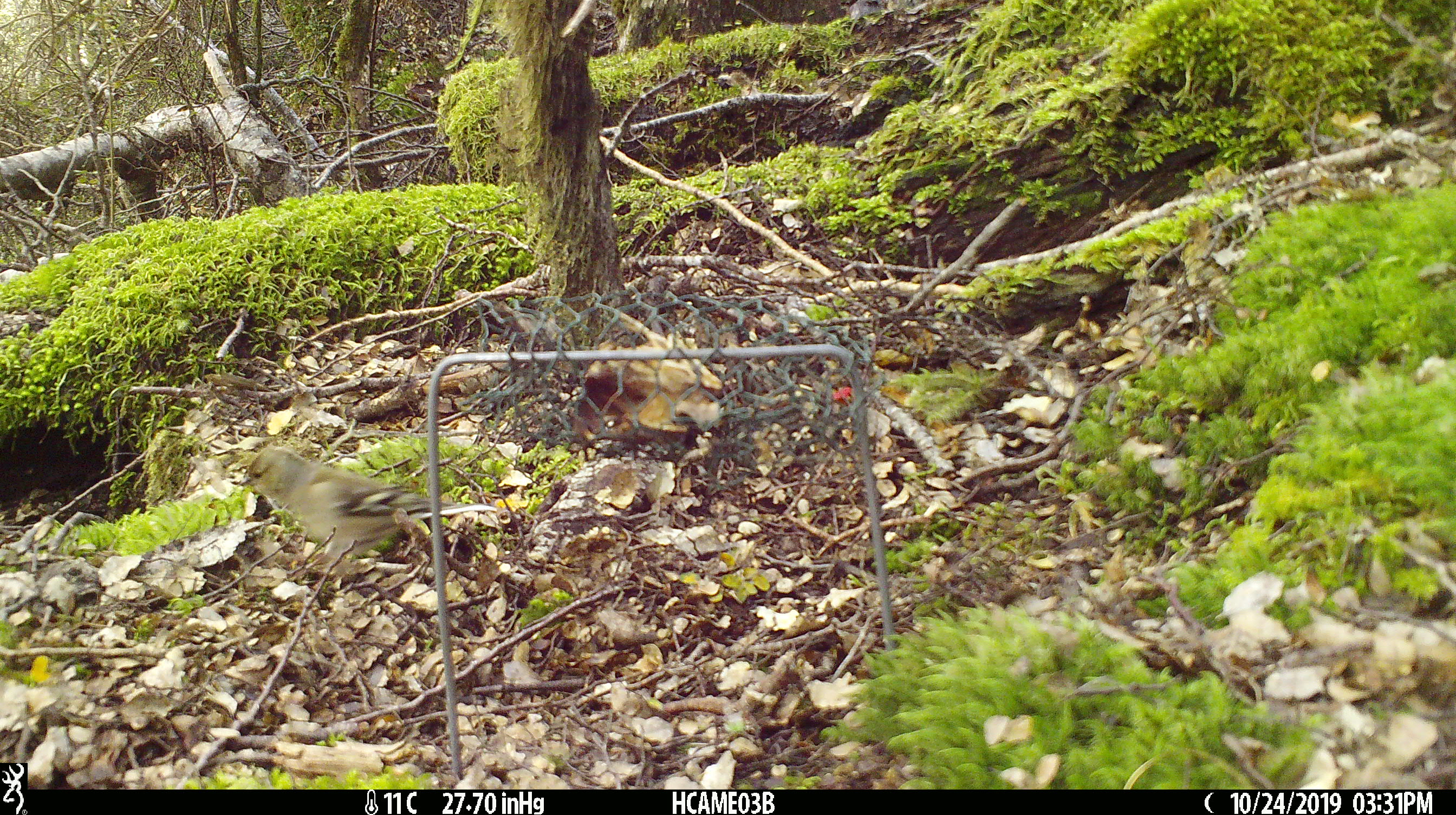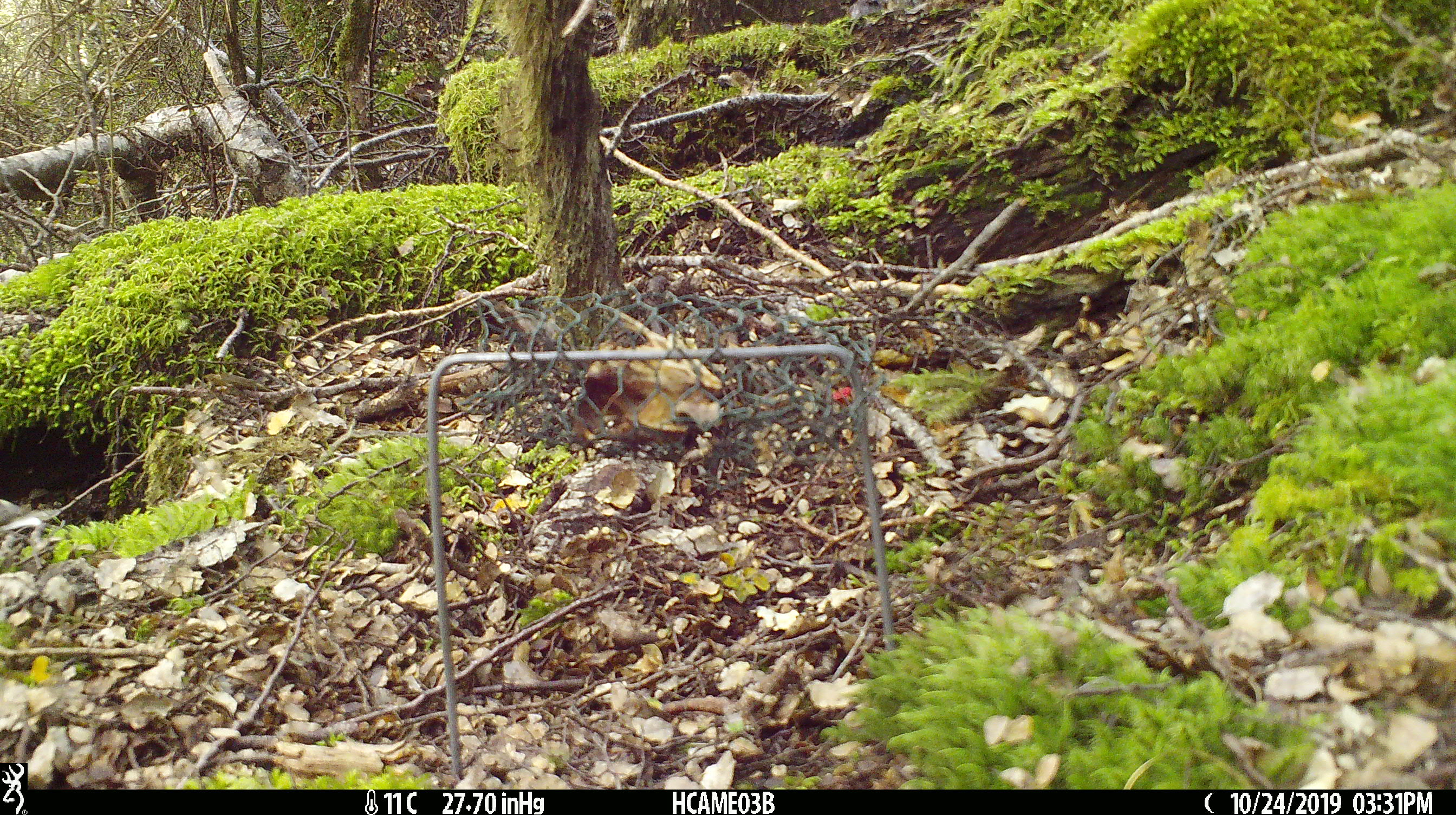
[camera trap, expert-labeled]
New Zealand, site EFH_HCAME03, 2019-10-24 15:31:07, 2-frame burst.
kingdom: Animalia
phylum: Chordata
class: Aves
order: Passeriformes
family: Fringillidae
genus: Fringilla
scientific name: Fringilla coelebs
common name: common chaffinch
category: chaffinch